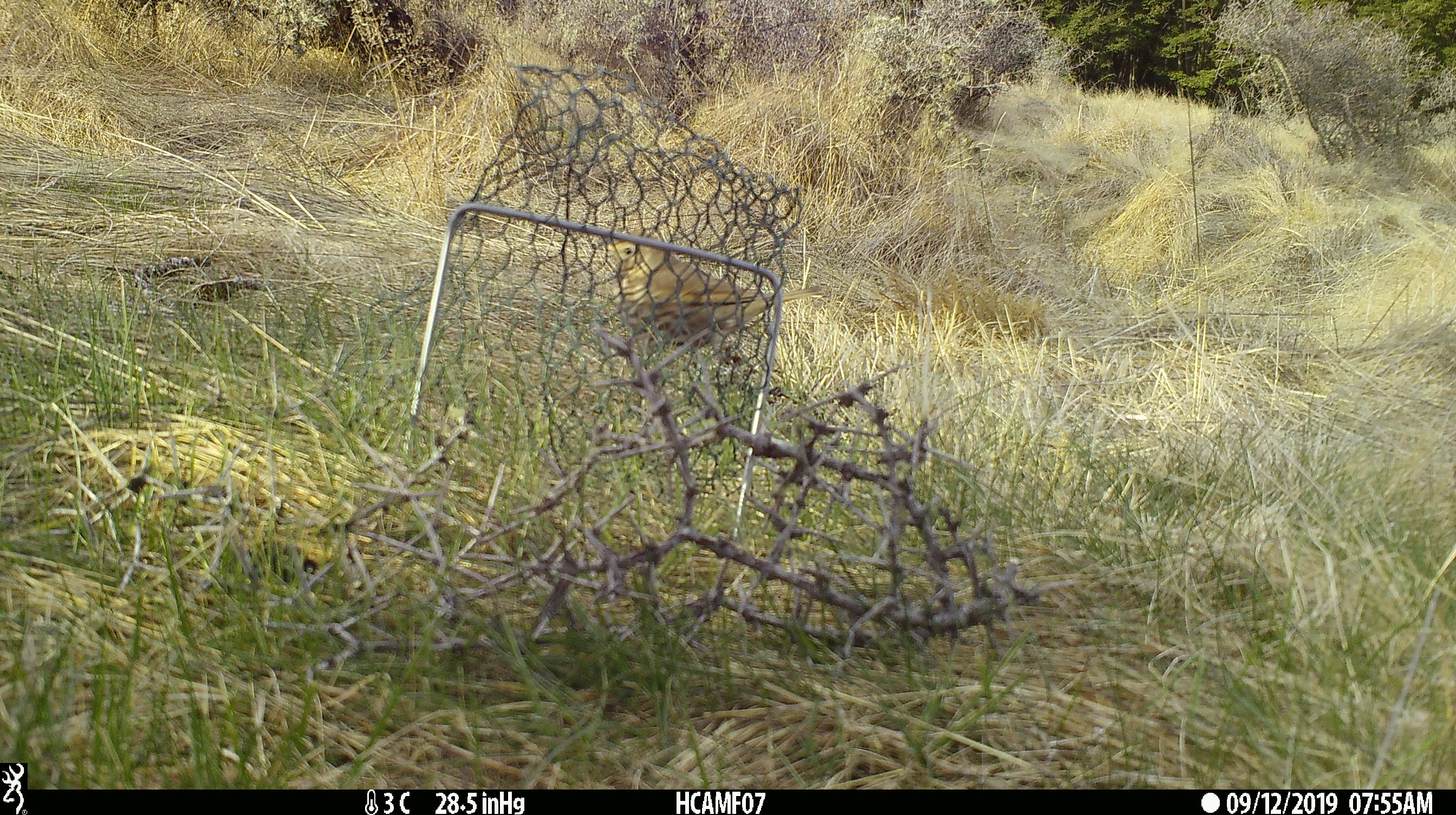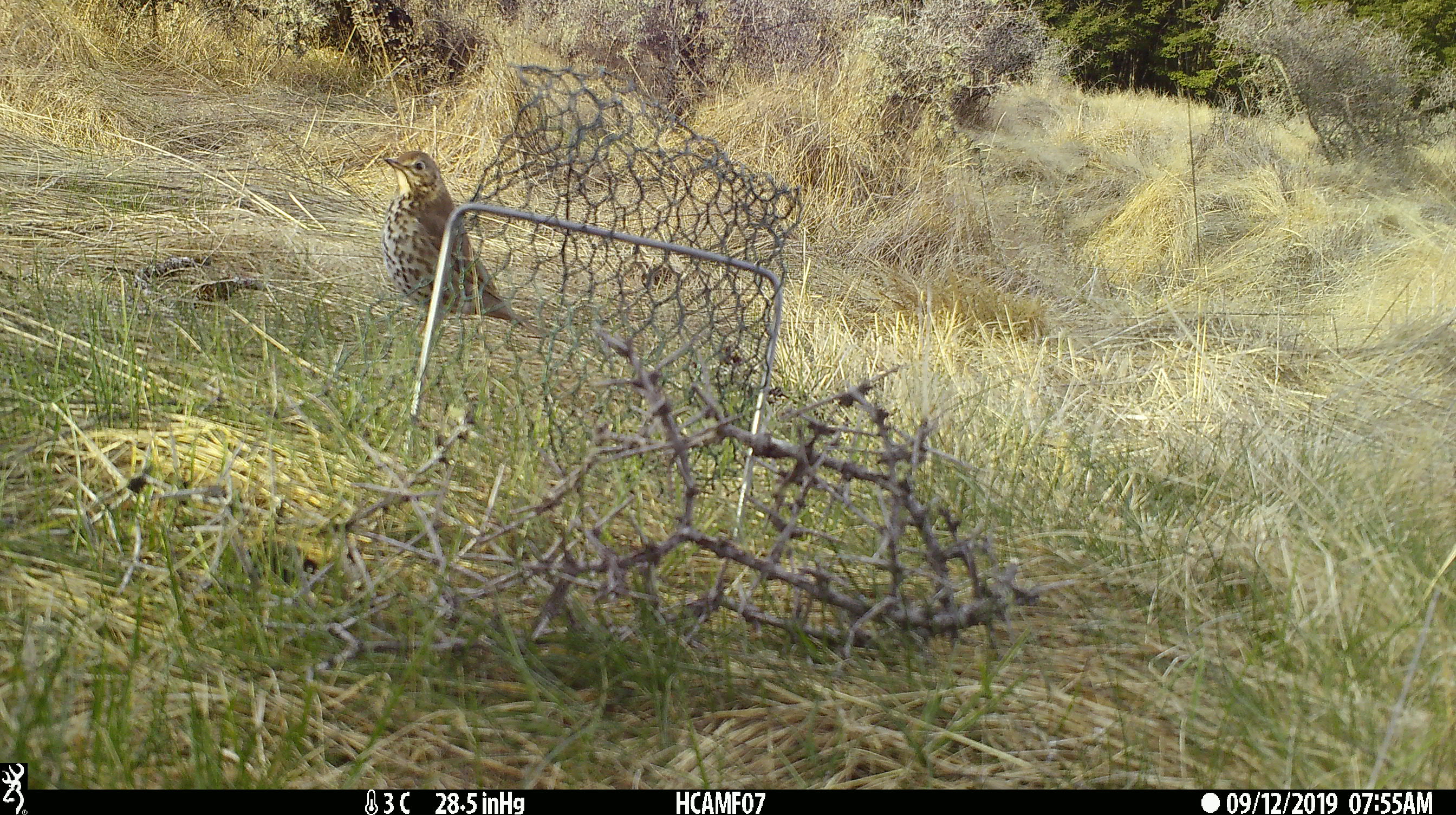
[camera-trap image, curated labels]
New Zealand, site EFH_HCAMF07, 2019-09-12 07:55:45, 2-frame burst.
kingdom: Animalia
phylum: Chordata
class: Aves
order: Passeriformes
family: Turdidae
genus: Turdus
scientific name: Turdus philomelos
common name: song thrush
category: thrush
Thrush (song thrush) (Turdus philomelos).